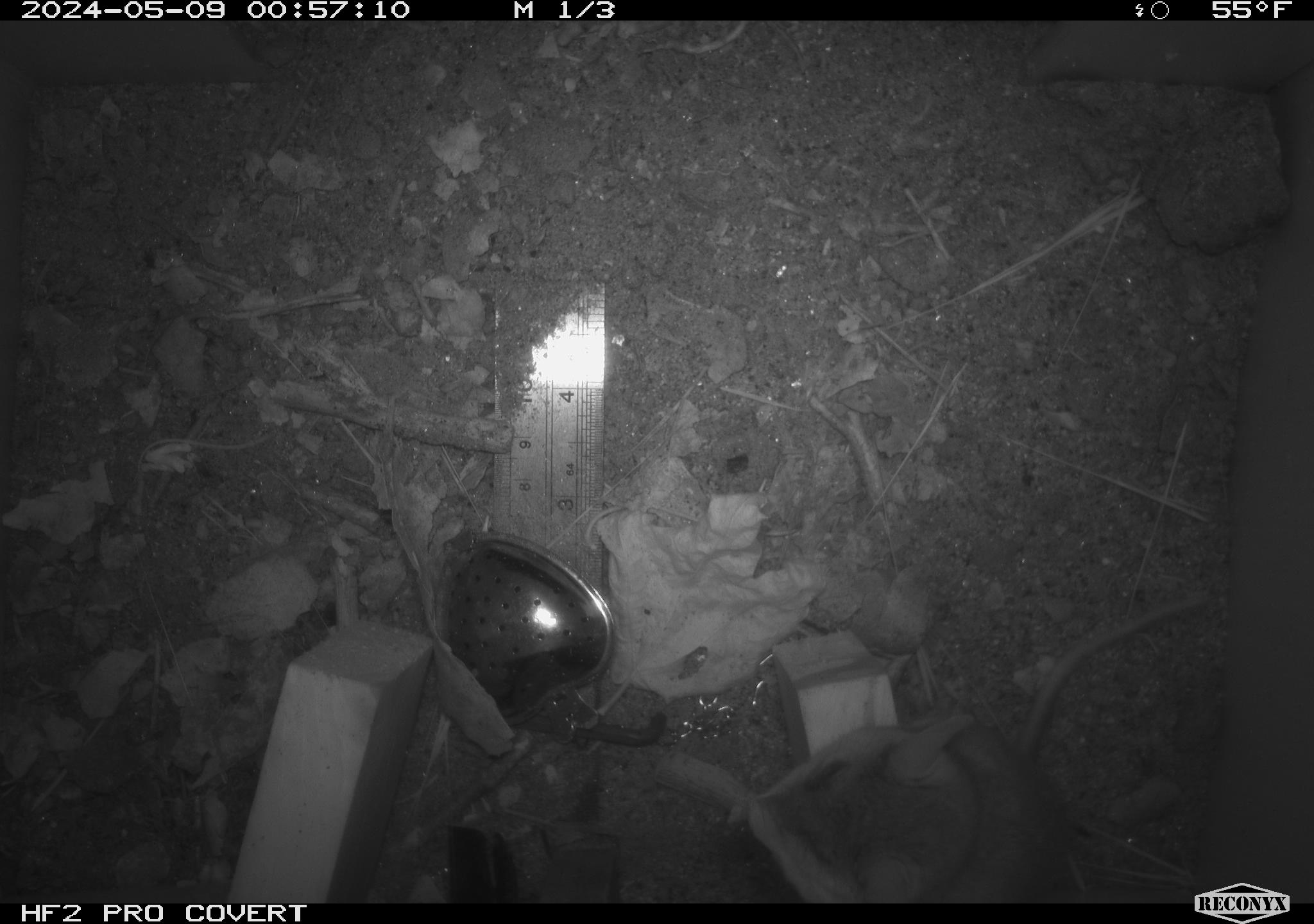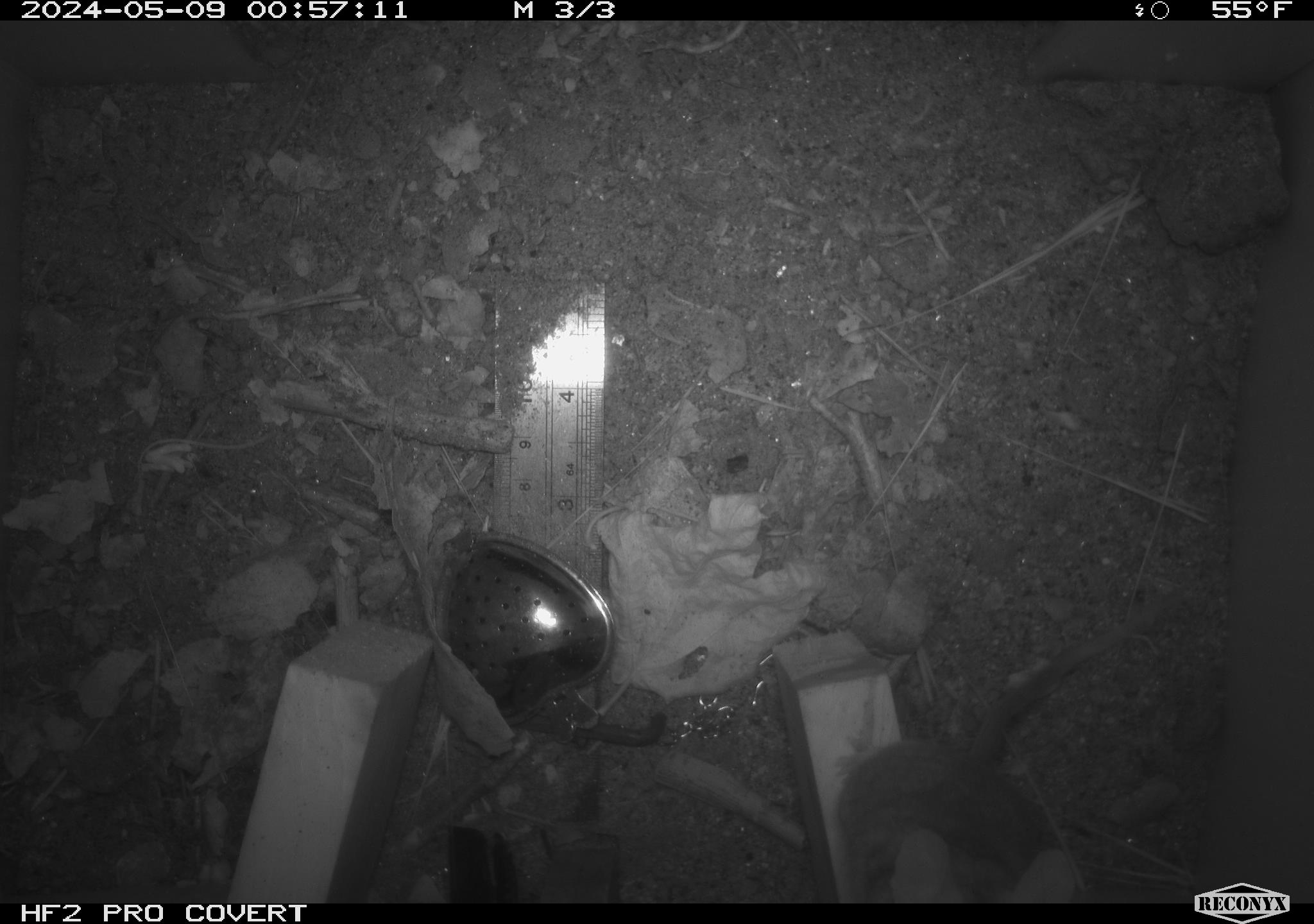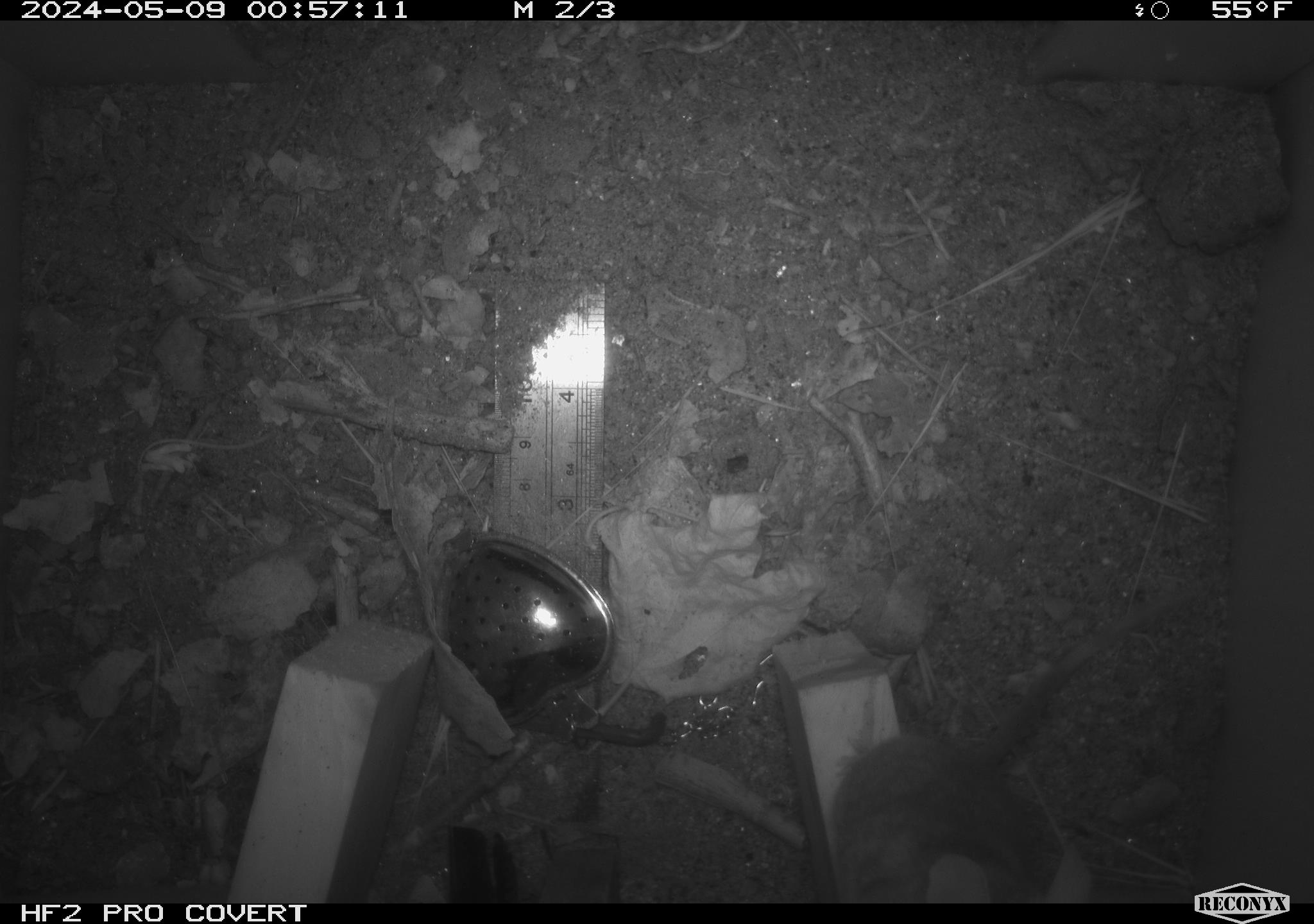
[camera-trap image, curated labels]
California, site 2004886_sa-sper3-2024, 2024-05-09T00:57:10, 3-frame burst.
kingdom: Animalia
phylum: Chordata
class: Mammalia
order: Rodentia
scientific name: Rodentia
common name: mouse species